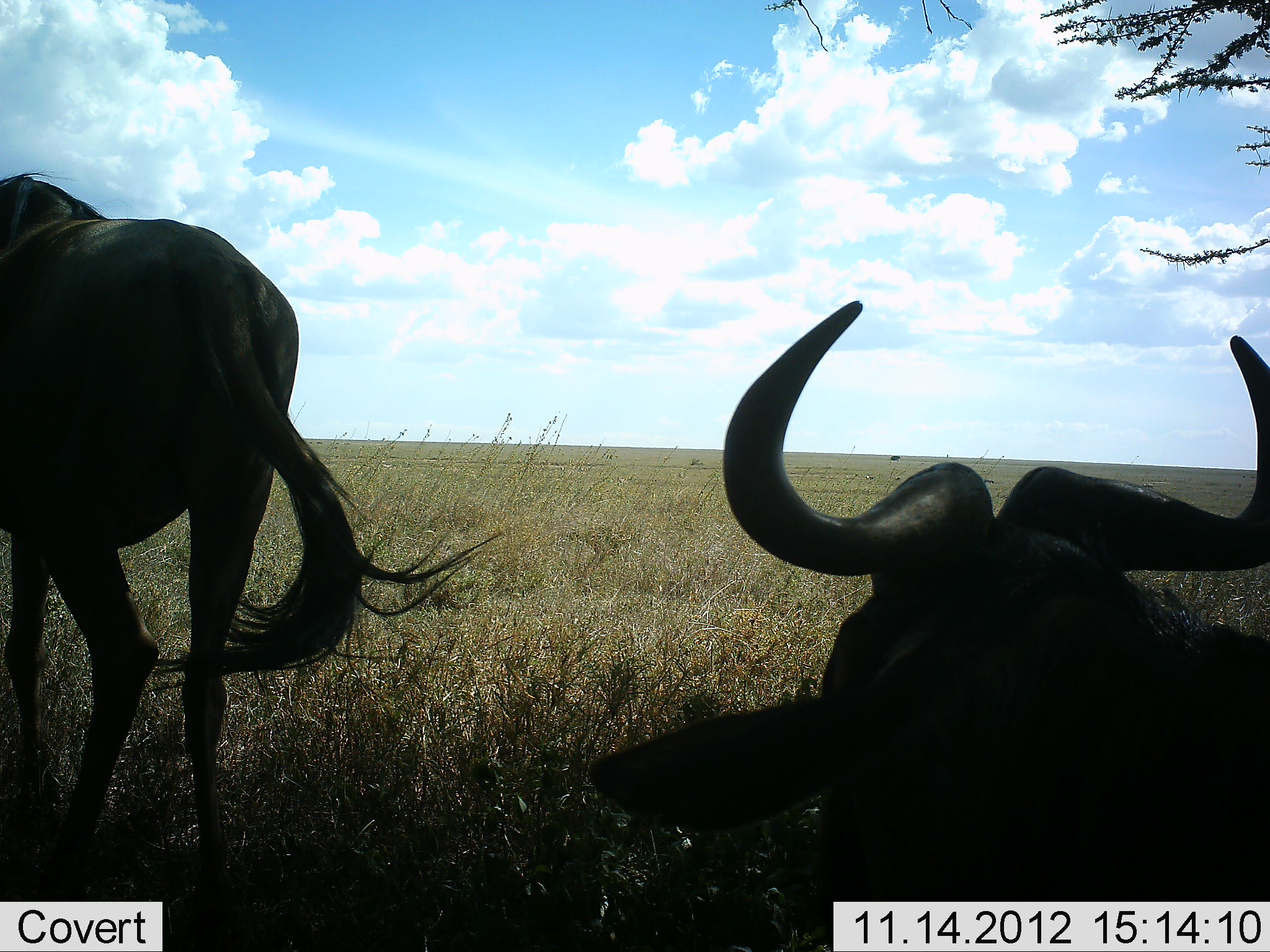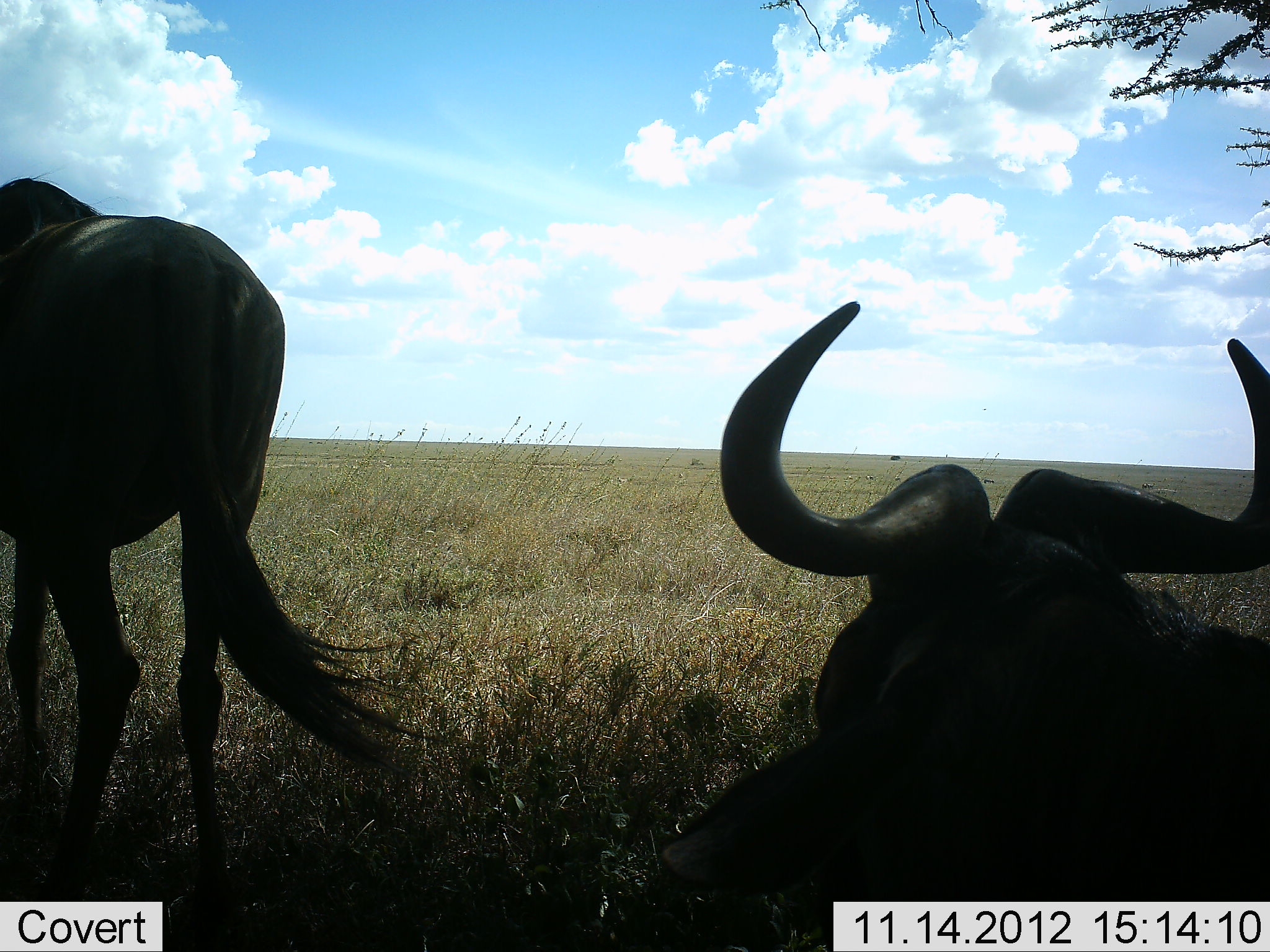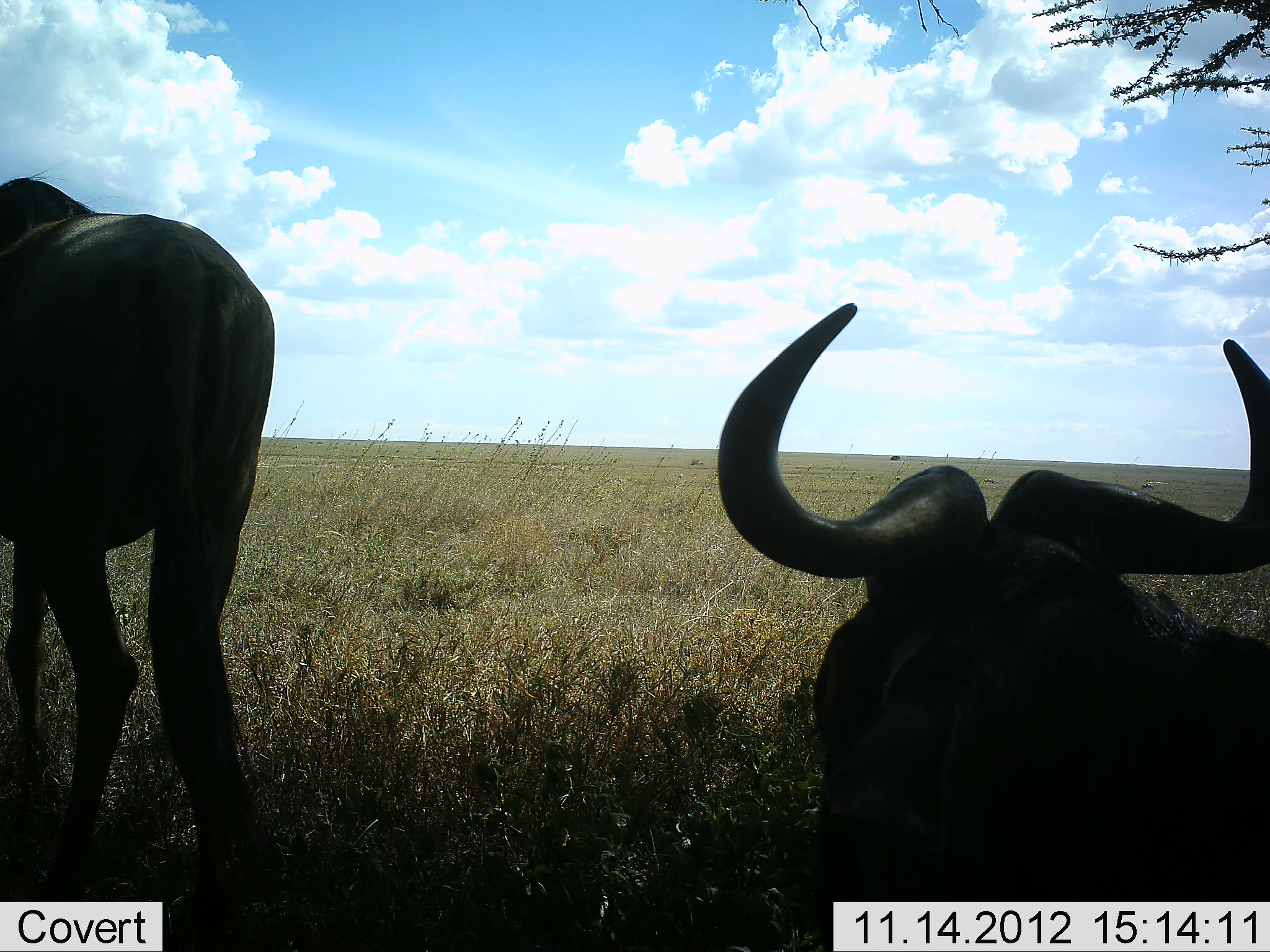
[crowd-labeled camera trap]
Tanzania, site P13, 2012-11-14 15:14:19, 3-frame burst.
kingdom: Animalia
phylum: Chordata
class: Mammalia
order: Artiodactyla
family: Bovidae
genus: Connochaetes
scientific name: Connochaetes taurinus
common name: blue wildebeest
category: wildebeest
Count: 2.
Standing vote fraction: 90%.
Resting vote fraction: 90%.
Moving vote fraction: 0%.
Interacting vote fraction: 0%.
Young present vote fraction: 0%.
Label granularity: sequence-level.